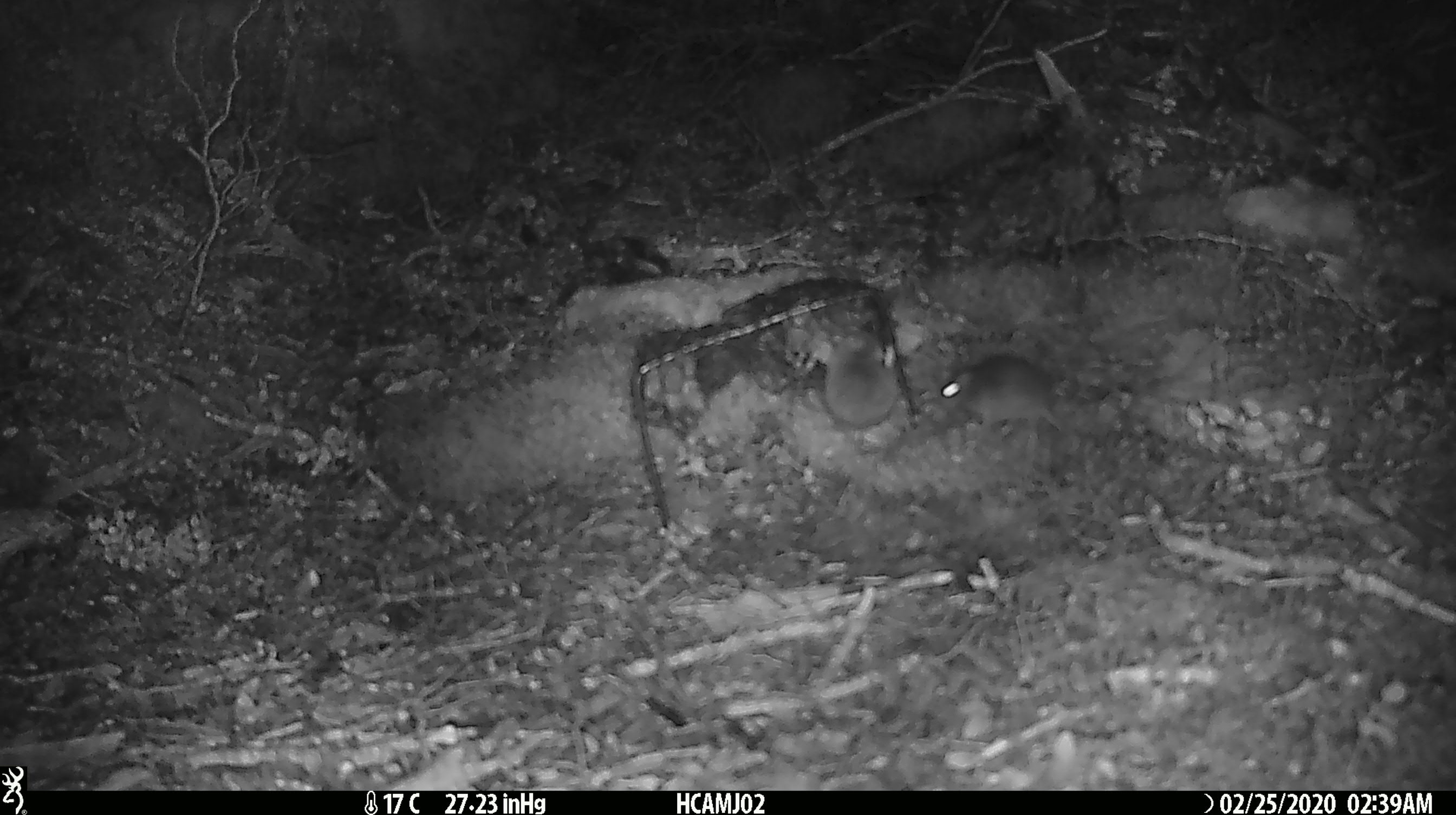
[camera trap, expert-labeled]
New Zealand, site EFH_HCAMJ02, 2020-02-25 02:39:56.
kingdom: Animalia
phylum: Chordata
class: Mammalia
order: Rodentia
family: Muridae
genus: Mus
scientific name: Mus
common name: mouse